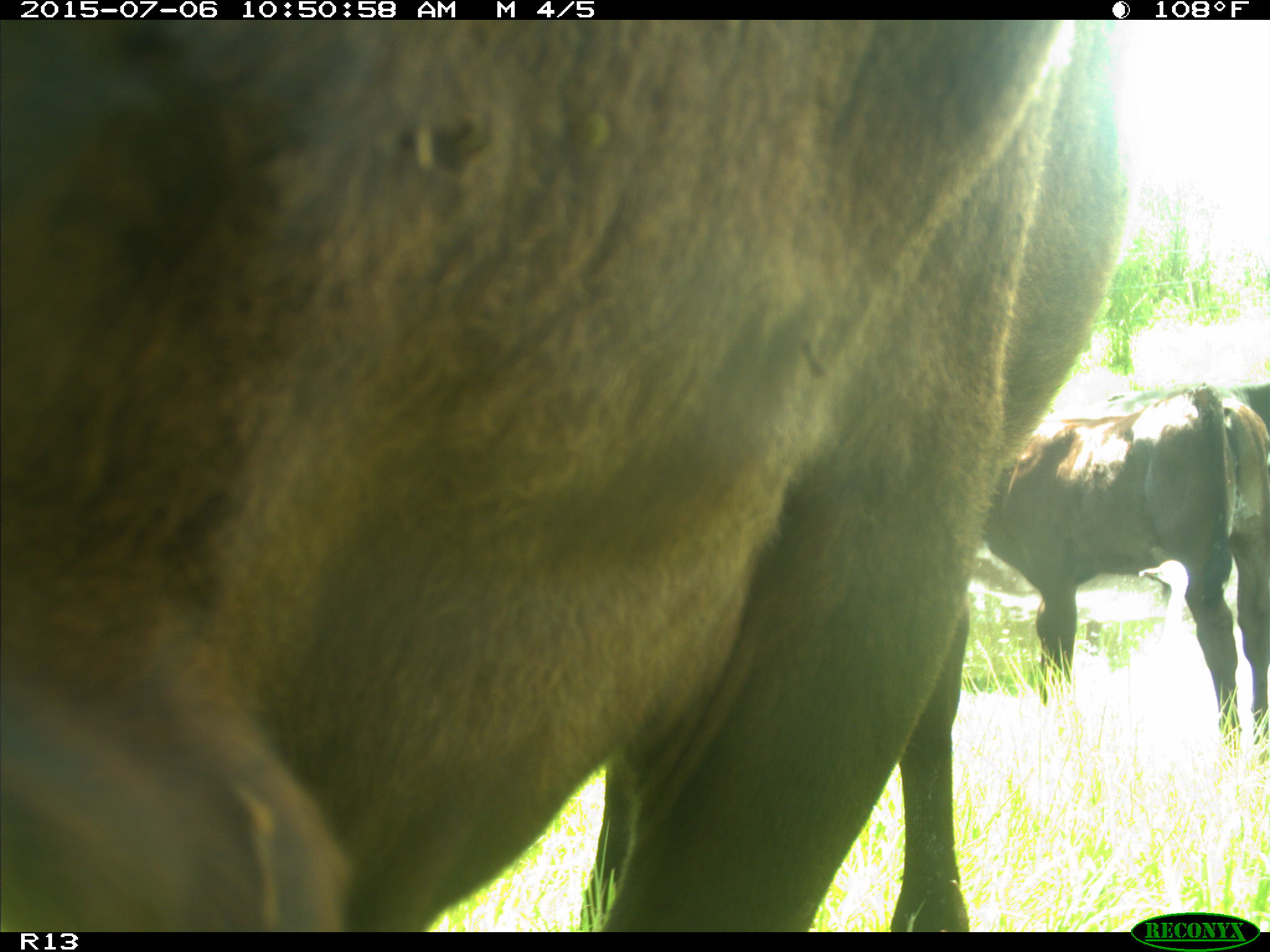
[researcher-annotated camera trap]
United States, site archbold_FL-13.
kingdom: Animalia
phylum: Chordata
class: Mammalia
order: Artiodactyla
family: Bovidae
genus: Bos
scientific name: Bos taurus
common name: domestic cow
Bos taurus (domestic cow).